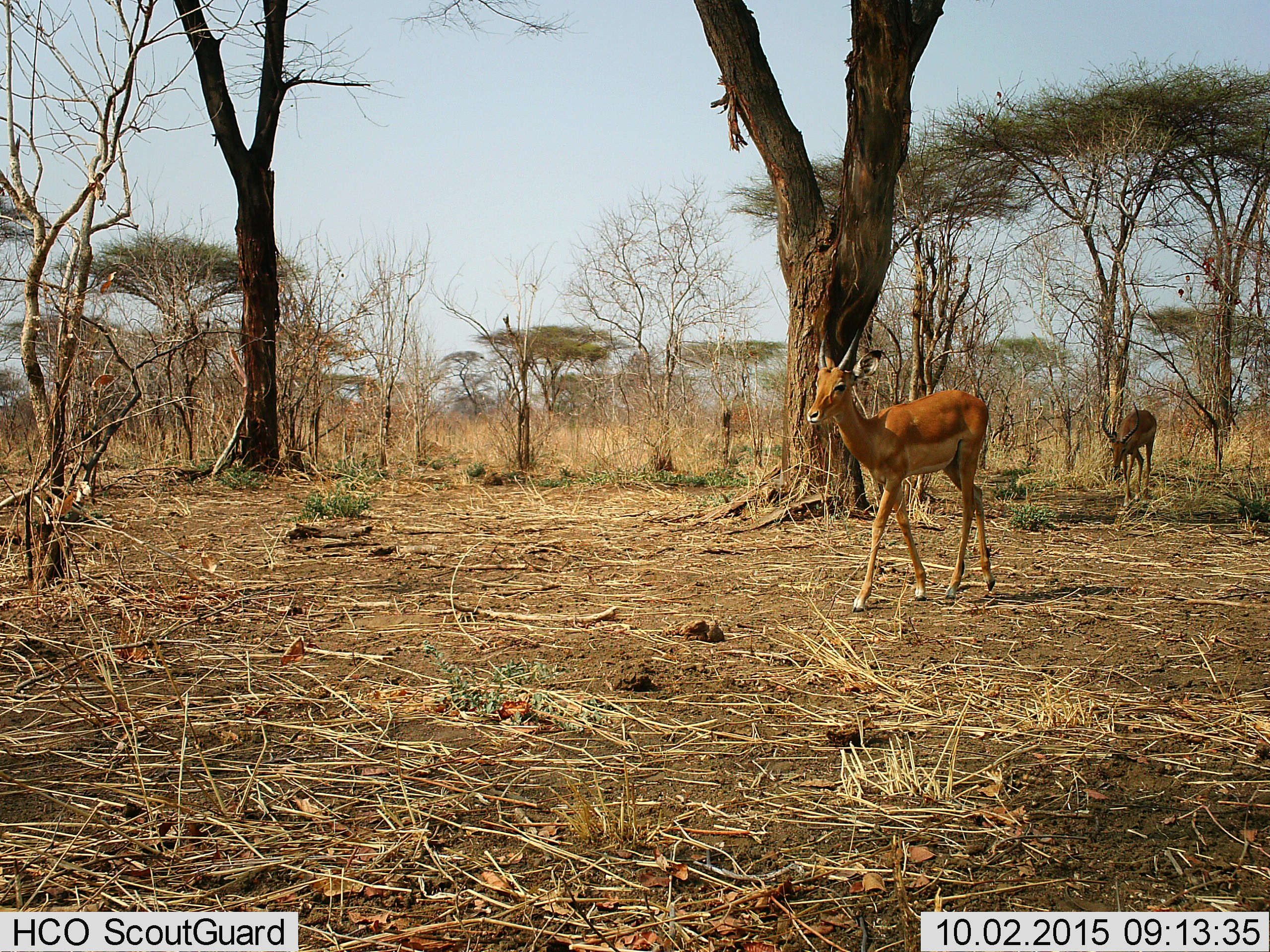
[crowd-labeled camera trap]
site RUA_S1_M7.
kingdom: Animalia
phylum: Chordata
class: Mammalia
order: Artiodactyla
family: Bovidae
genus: Aepyceros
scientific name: Aepyceros melampus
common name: impala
Impala (Aepyceros melampus), count 2. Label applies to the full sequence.